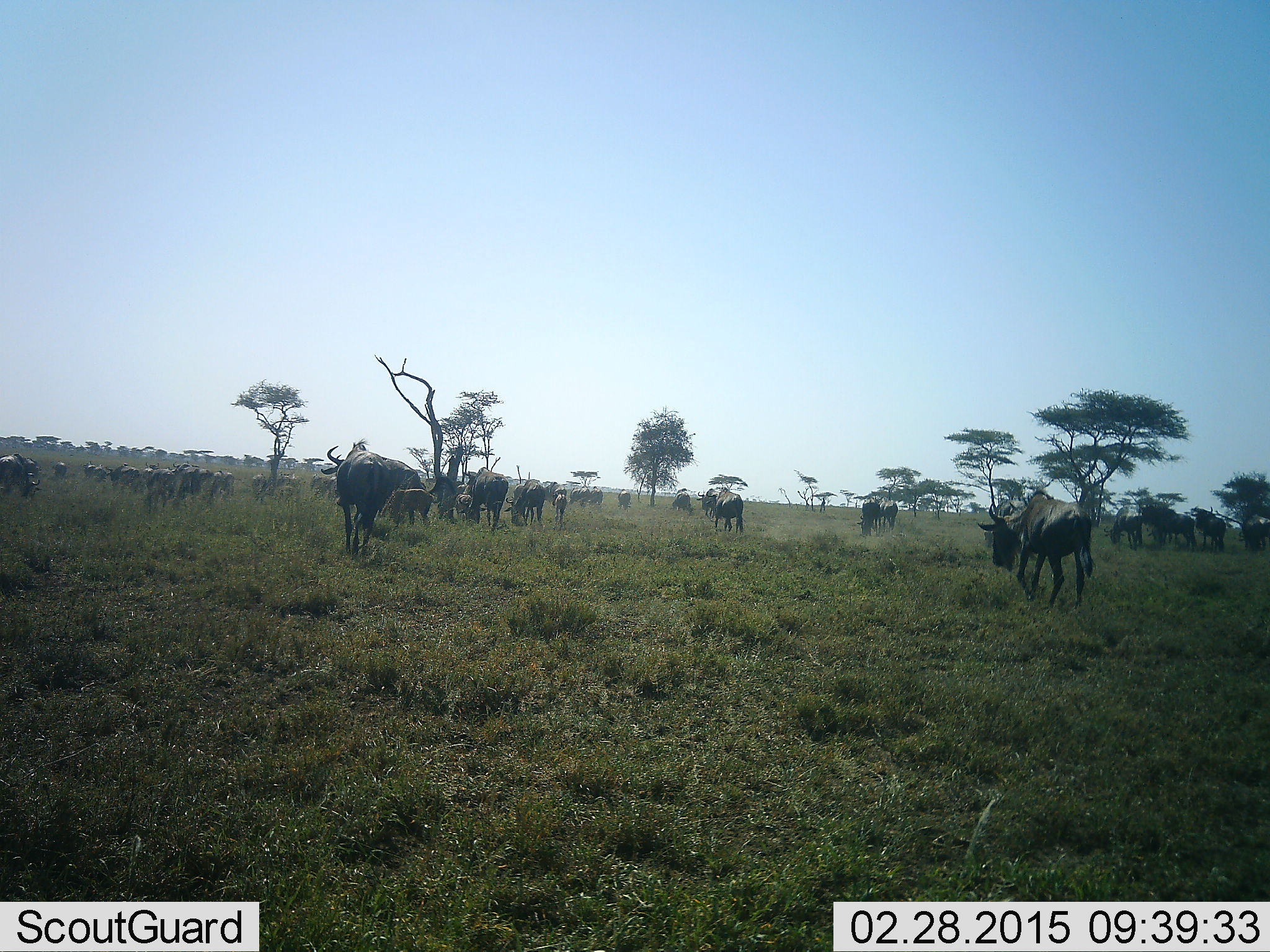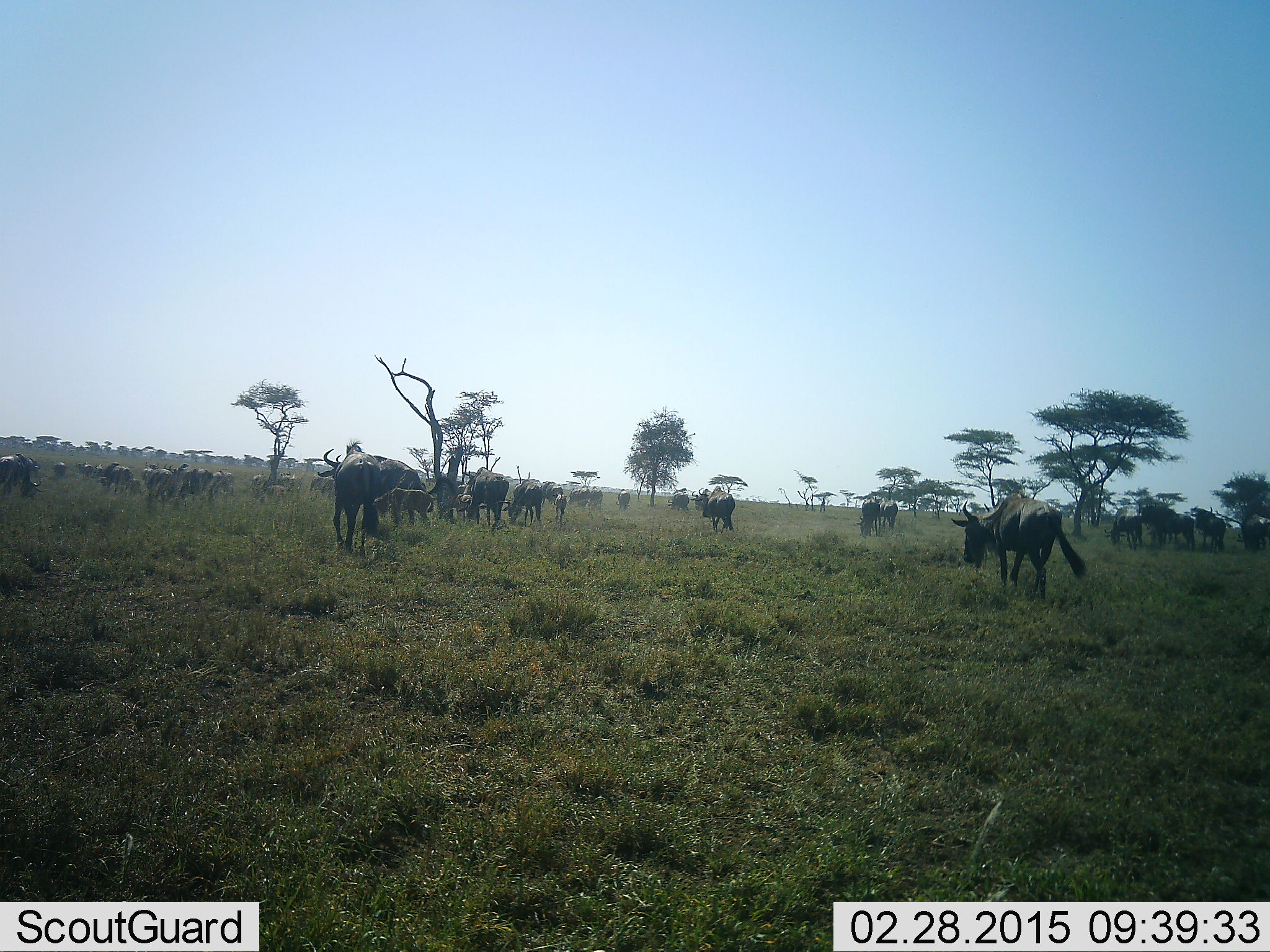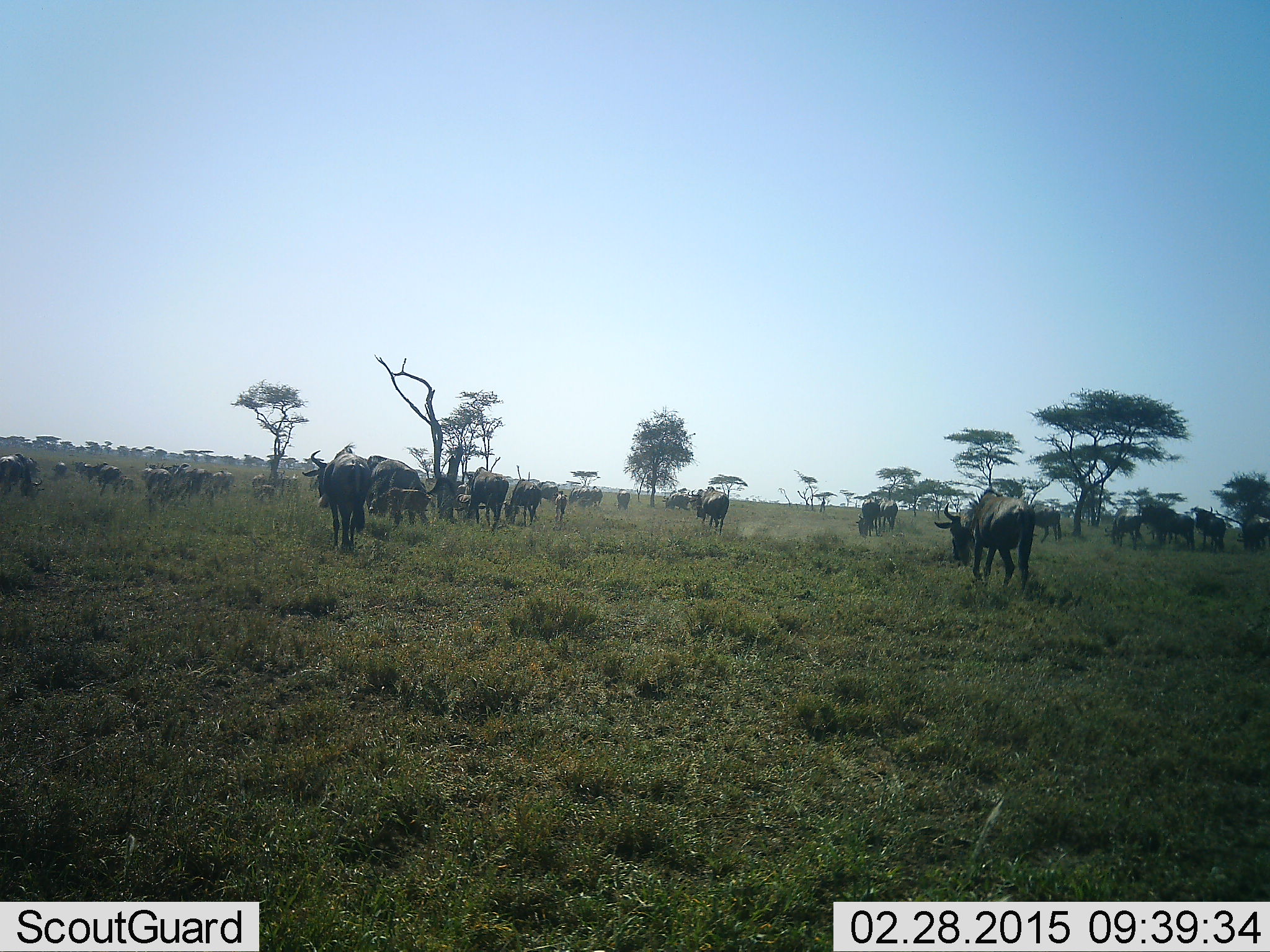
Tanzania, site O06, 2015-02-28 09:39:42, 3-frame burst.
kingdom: Animalia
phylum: Chordata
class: Mammalia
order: Artiodactyla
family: Bovidae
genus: Connochaetes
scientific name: Connochaetes taurinus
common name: blue wildebeest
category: wildebeest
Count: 11-50.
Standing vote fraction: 60%.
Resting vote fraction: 0%.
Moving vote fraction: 100%.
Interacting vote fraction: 0%.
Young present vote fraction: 40%.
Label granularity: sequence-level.